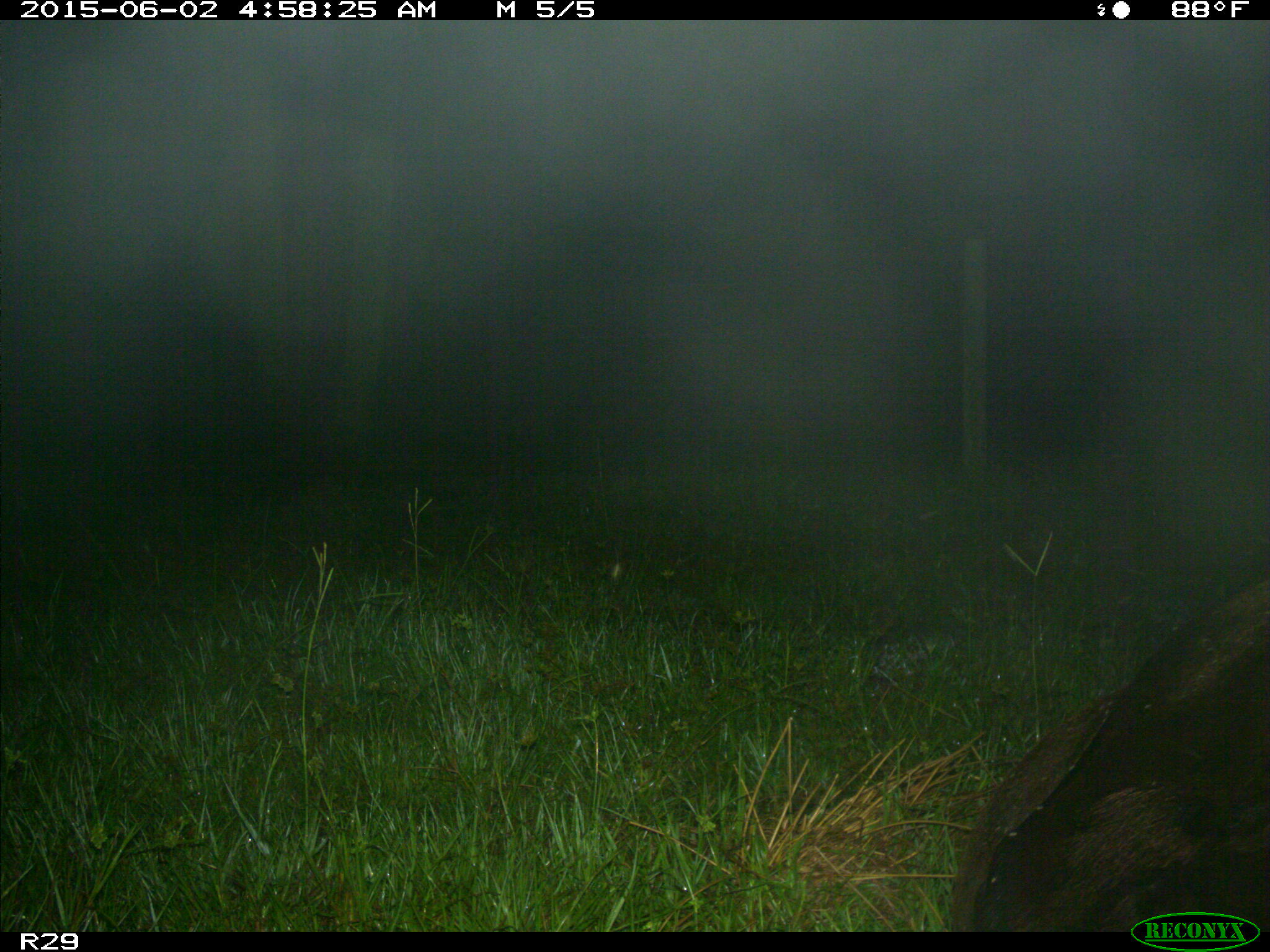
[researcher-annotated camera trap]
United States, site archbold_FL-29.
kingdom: Animalia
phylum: Chordata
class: Mammalia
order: Artiodactyla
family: Bovidae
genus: Bos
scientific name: Bos taurus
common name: domestic cow